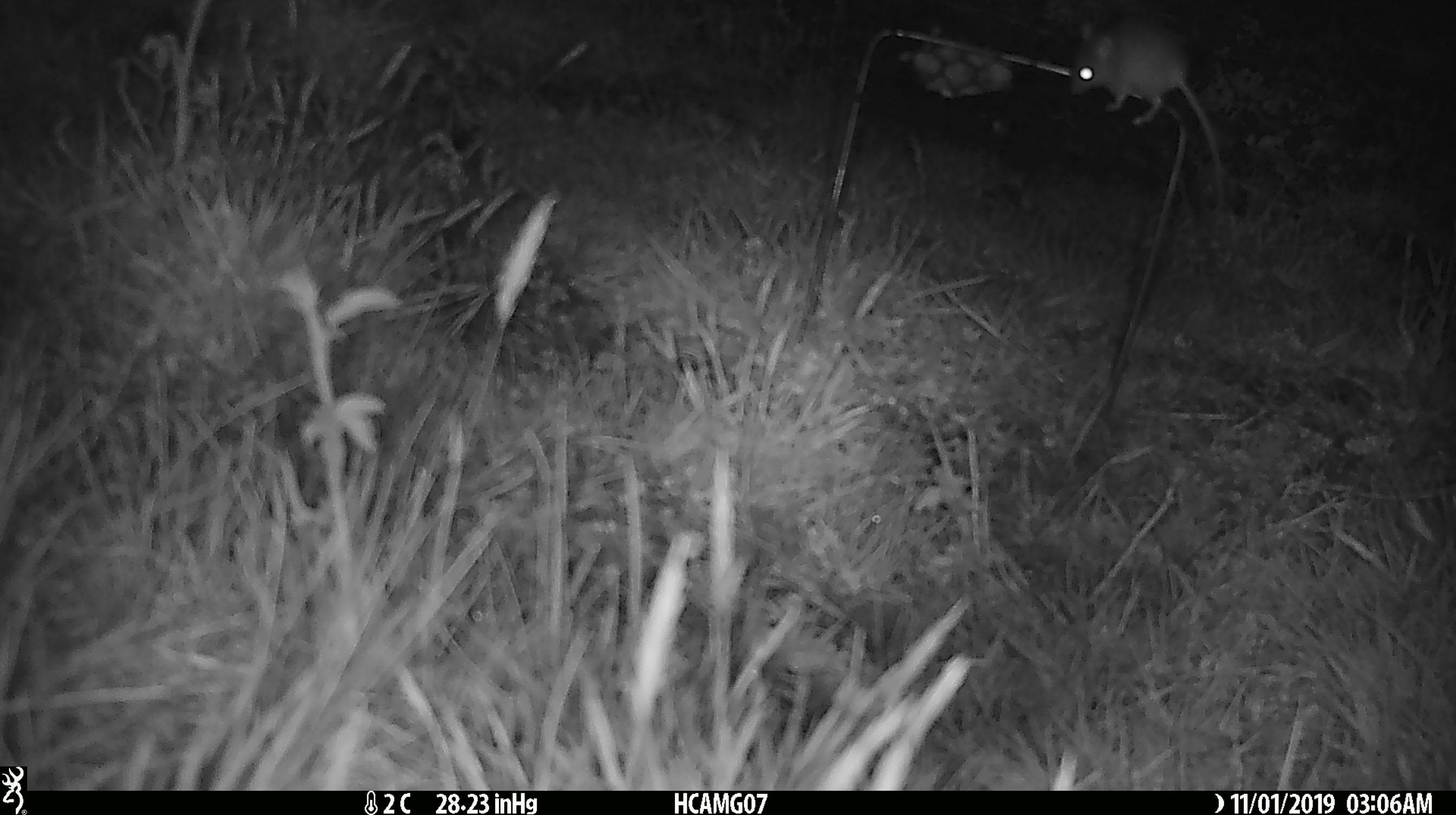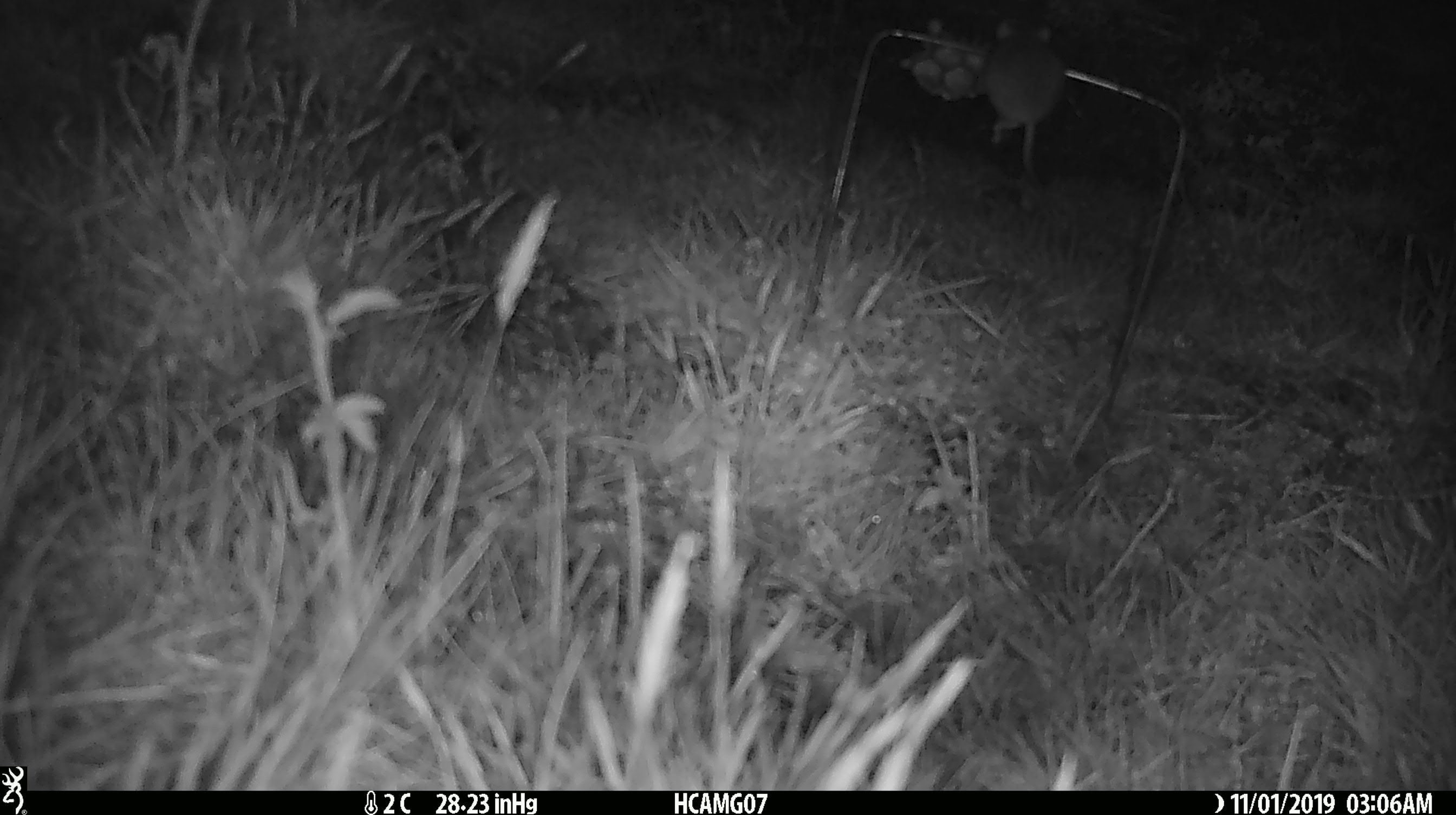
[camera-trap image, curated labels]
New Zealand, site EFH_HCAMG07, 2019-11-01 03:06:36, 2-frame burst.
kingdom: Animalia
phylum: Chordata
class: Mammalia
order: Rodentia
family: Muridae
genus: Mus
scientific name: Mus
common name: mouse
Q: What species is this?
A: Mouse (Mus).